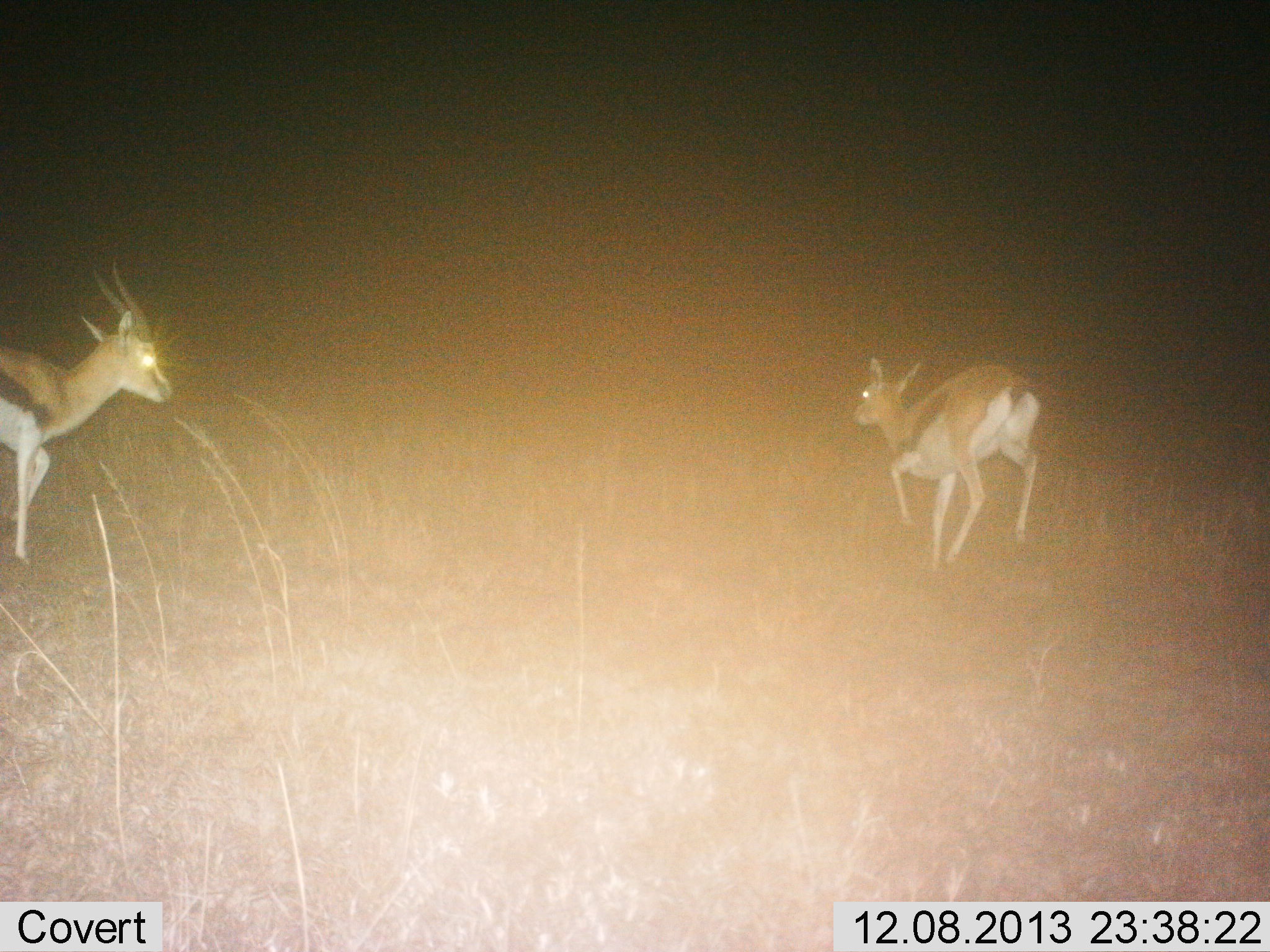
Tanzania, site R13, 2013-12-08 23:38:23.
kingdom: Animalia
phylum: Chordata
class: Mammalia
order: Artiodactyla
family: Bovidae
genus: Eudorcas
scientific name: Eudorcas thomsonii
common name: thomson's gazelle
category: gazellethomsons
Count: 2.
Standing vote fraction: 20%.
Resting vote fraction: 0%.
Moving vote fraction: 90%.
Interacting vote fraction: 0%.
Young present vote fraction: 0%.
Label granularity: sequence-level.